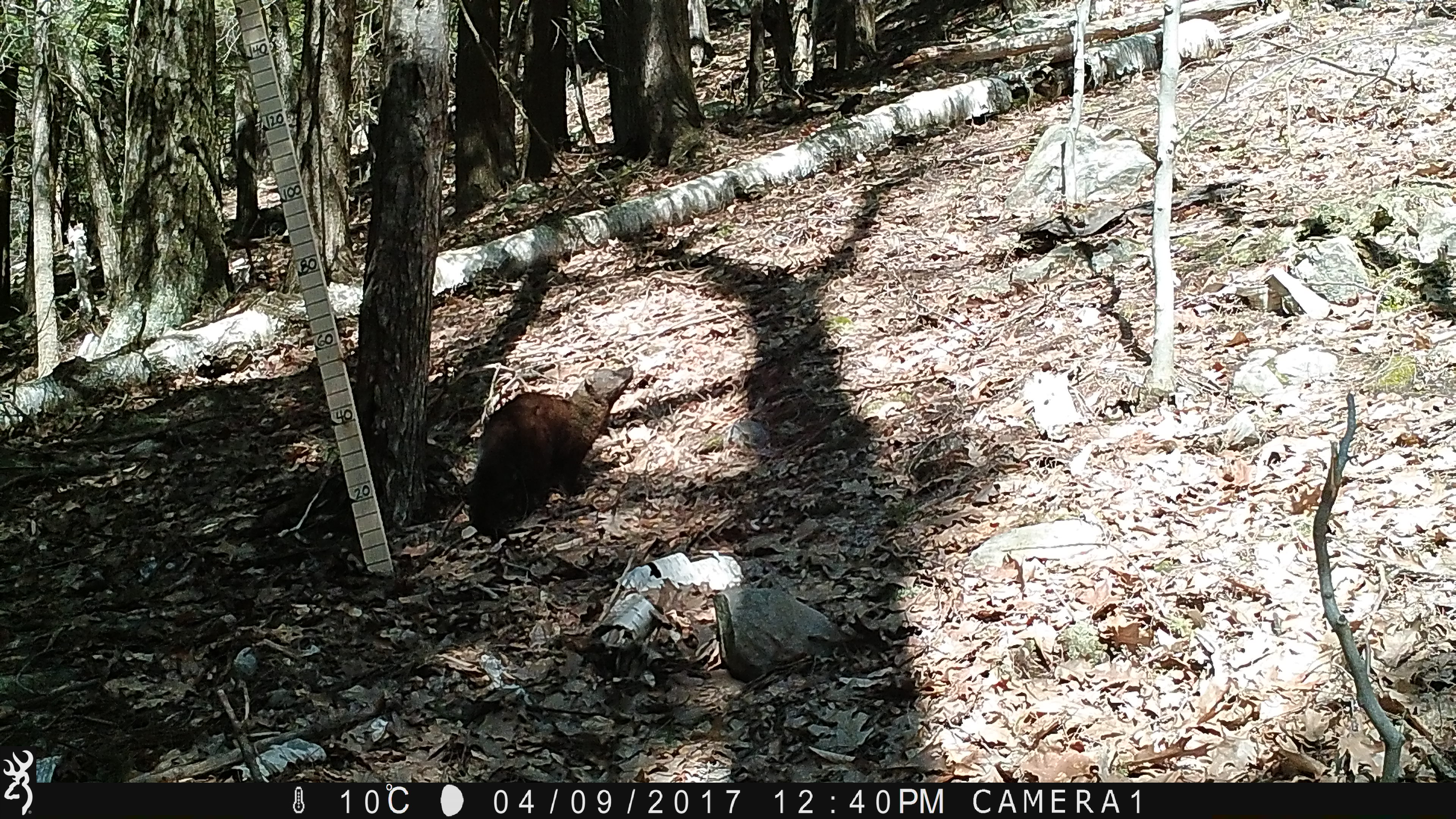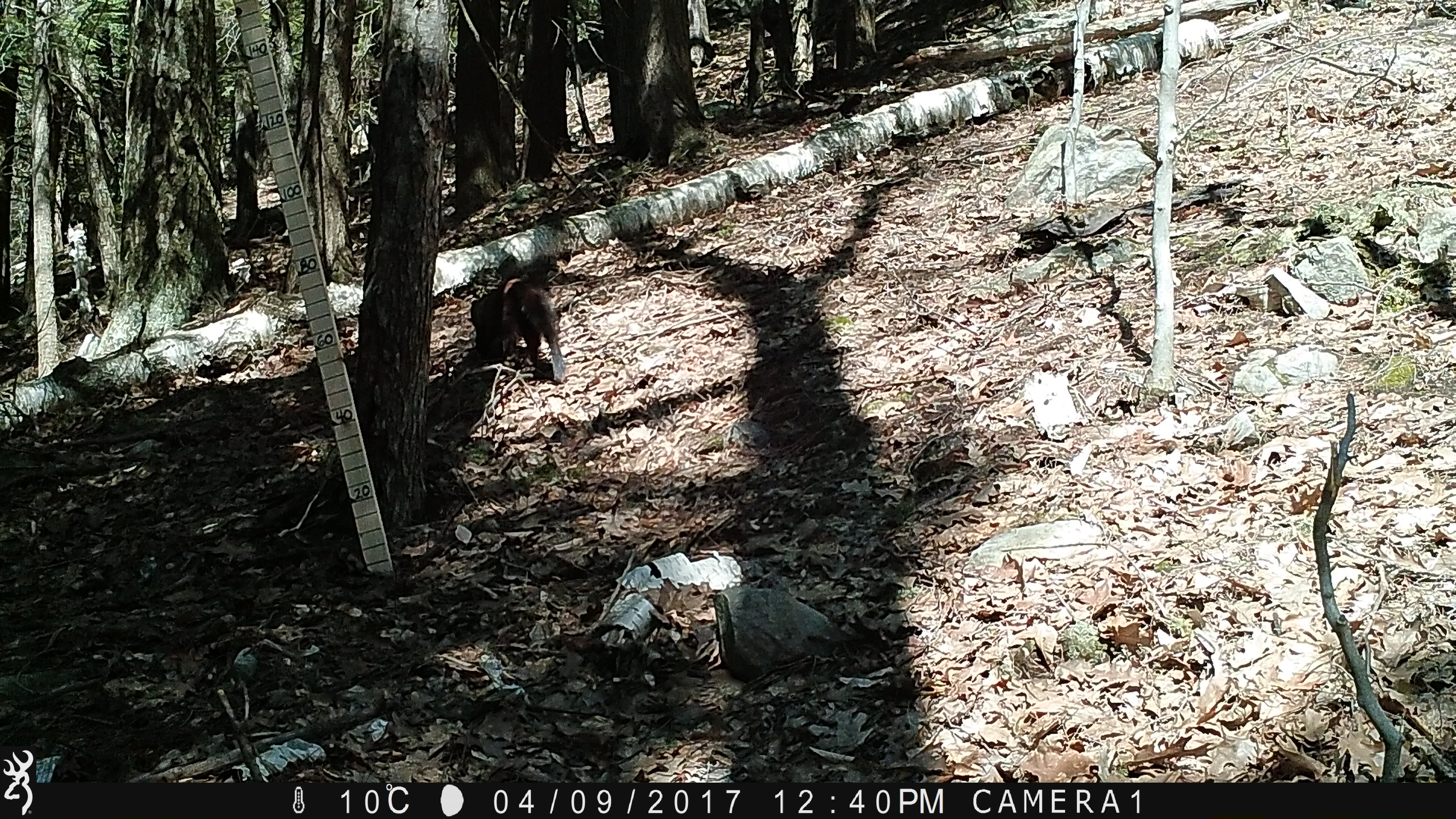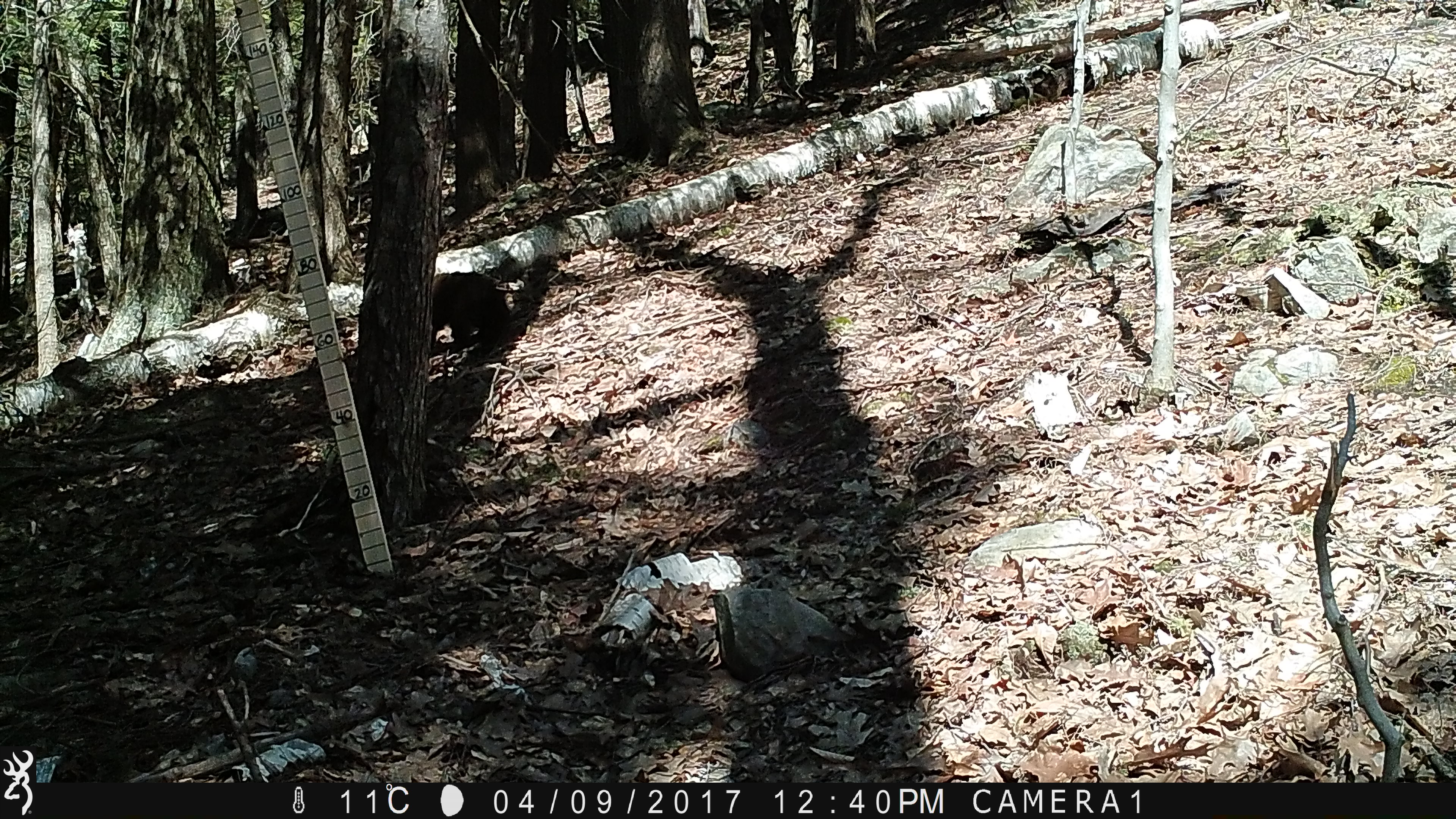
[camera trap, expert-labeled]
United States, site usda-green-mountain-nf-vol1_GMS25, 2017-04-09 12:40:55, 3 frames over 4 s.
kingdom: Animalia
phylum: Chordata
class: Mammalia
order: Carnivora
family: Mustelidae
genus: Pekania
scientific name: Pekania pennanti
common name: fisher